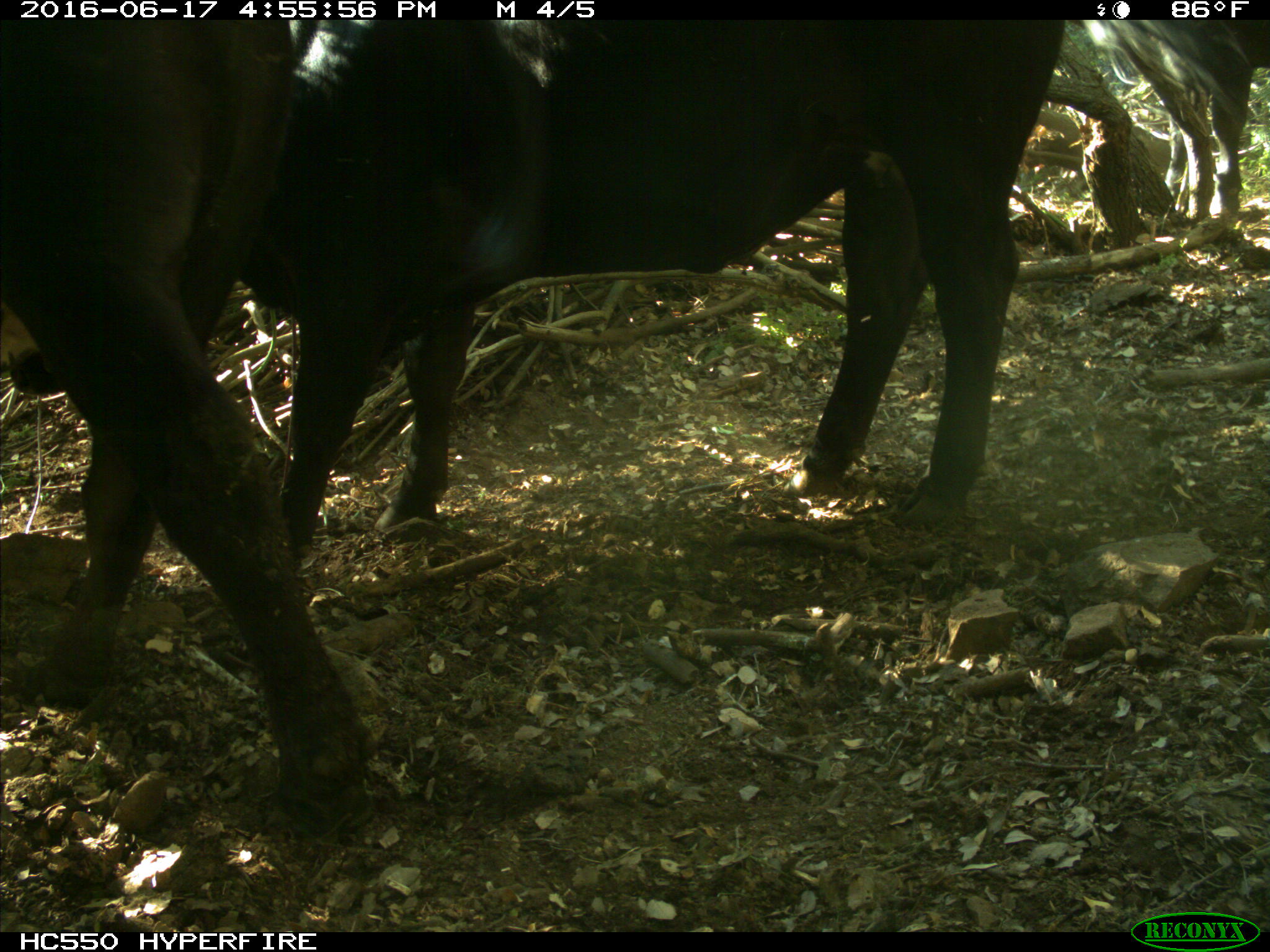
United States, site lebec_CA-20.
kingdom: Animalia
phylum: Chordata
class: Mammalia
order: Artiodactyla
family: Bovidae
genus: Bos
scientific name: Bos taurus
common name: domestic cow